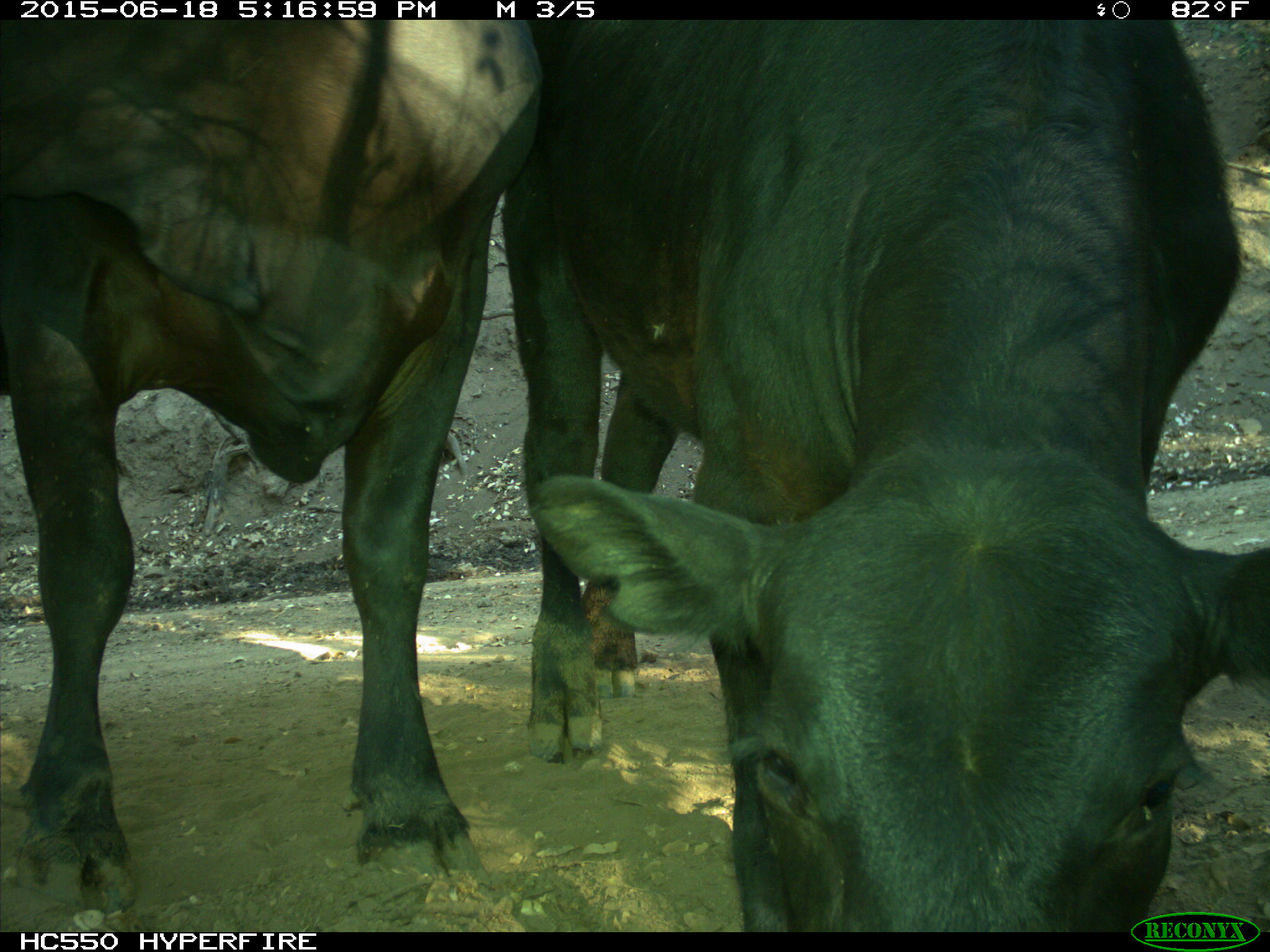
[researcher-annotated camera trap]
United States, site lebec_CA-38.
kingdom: Animalia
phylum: Chordata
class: Mammalia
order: Artiodactyla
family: Bovidae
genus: Bos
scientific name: Bos taurus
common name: domestic cow